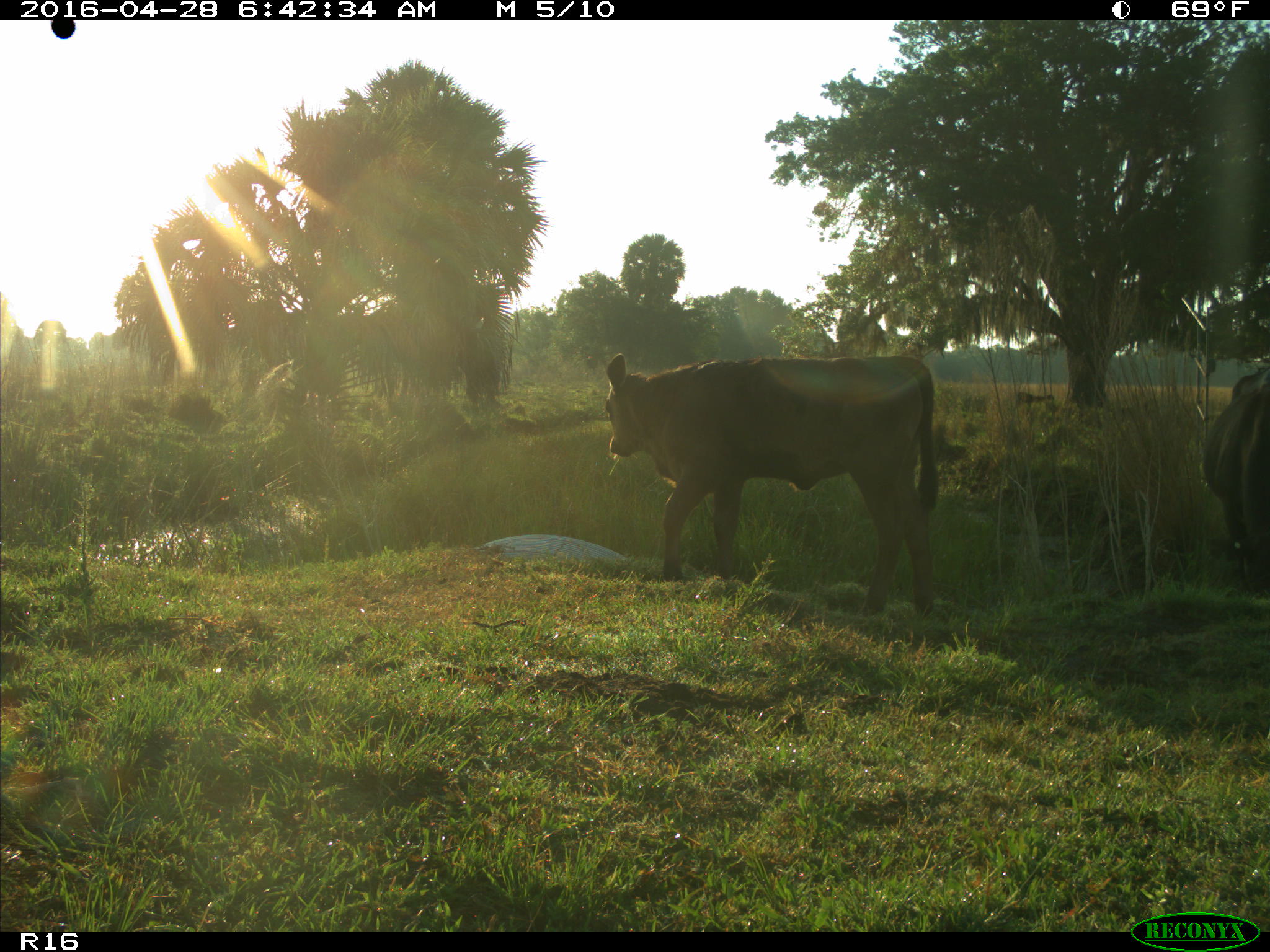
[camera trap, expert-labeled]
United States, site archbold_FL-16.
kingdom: Animalia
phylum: Chordata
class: Mammalia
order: Artiodactyla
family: Bovidae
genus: Bos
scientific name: Bos taurus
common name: domestic cow